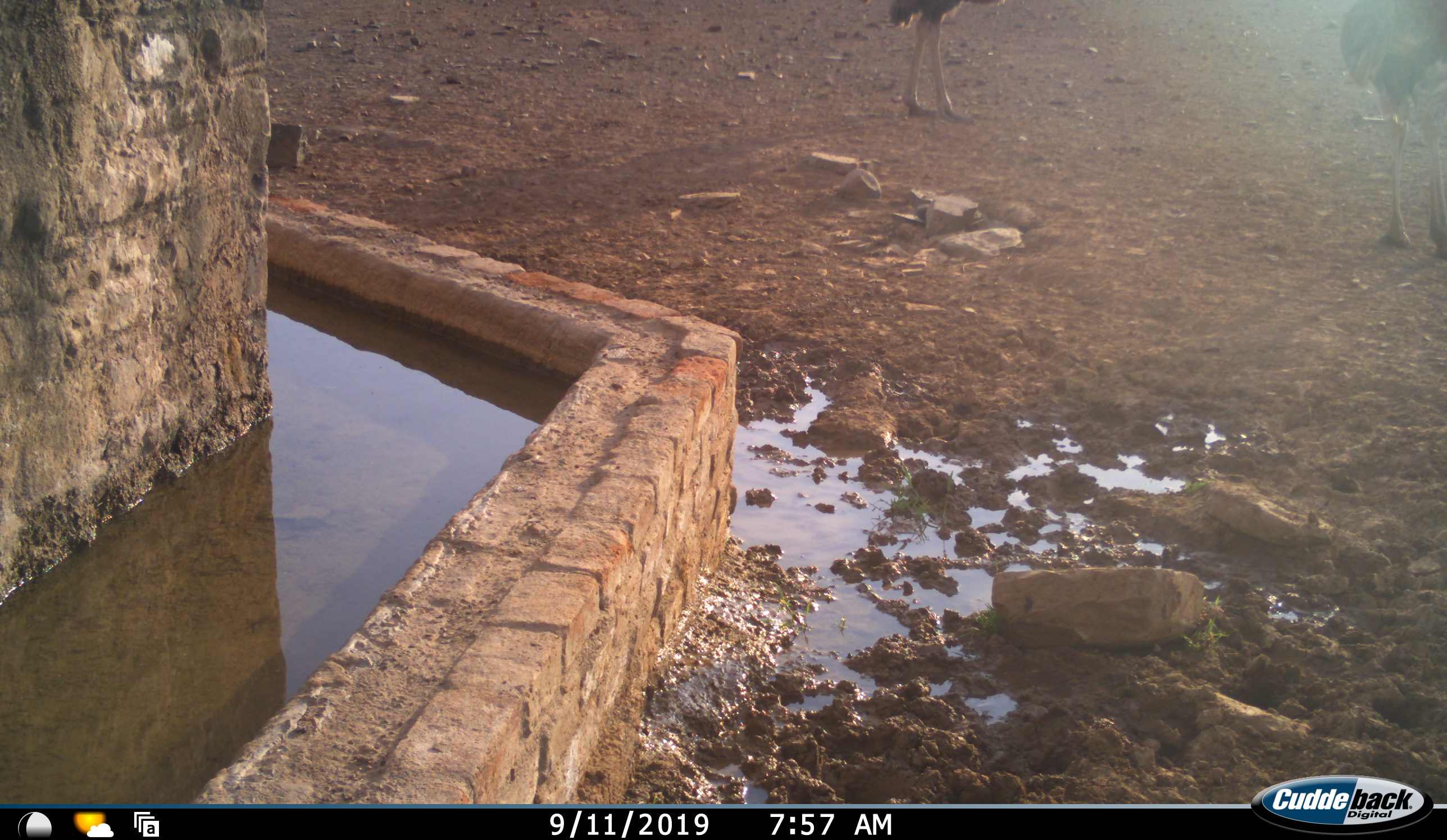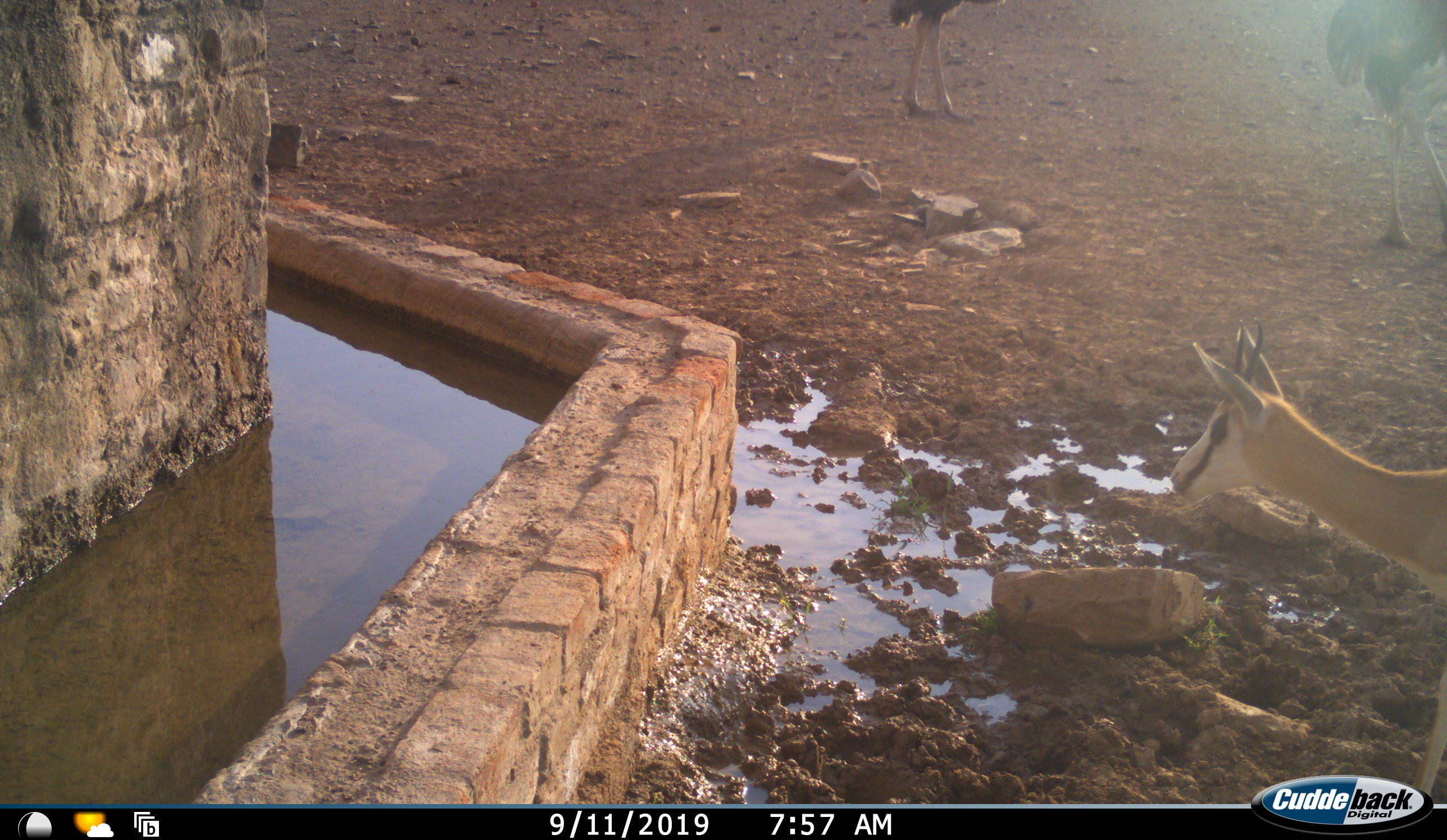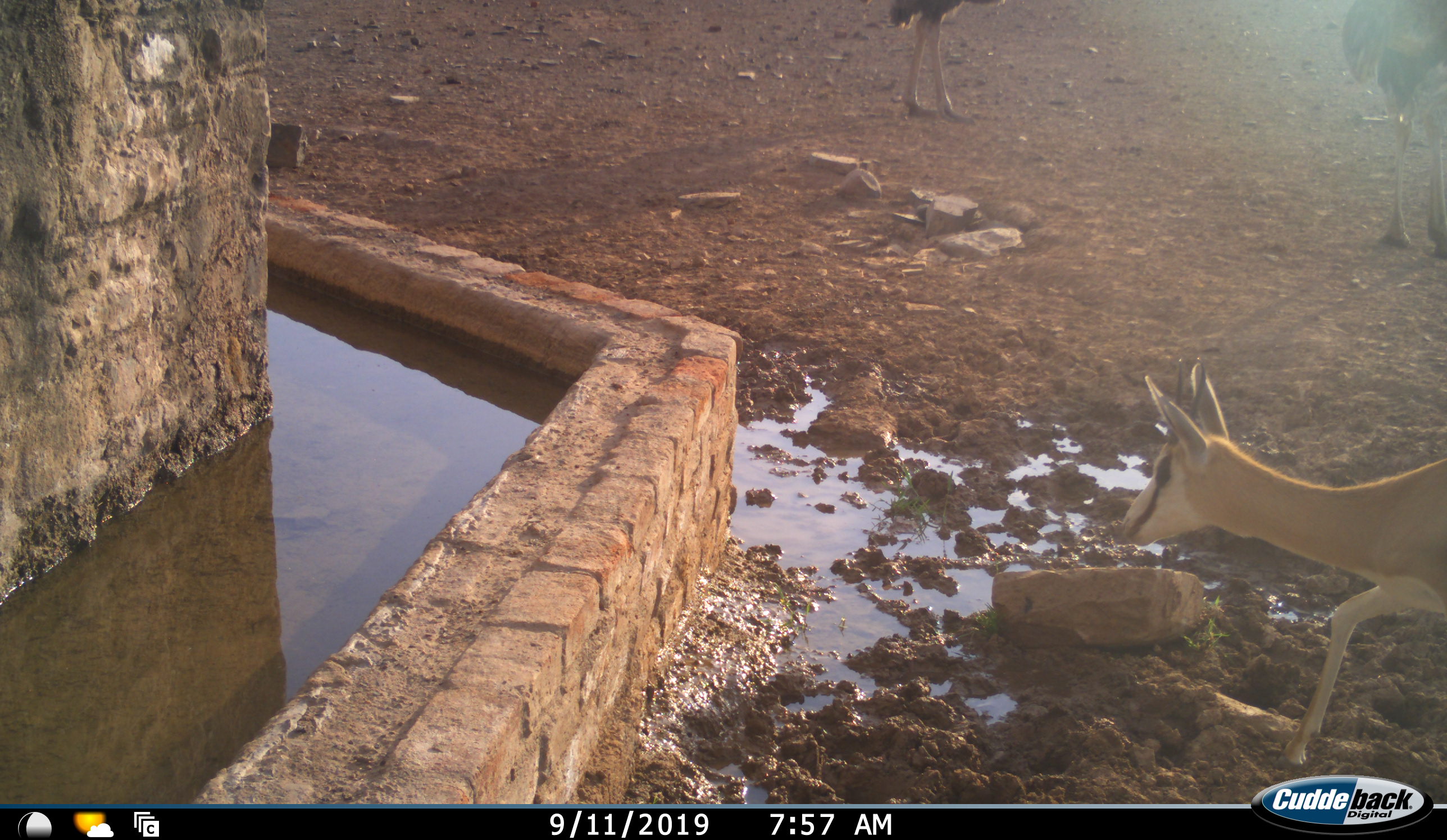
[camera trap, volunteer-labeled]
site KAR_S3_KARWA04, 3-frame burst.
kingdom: Animalia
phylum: Chordata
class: Aves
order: Struthioniformes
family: Struthionidae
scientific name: Struthionidae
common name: ostrich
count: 2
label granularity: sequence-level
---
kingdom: Animalia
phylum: Chordata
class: Mammalia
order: Artiodactyla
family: Bovidae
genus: Antidorcas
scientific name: Antidorcas marsupialis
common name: springbok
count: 1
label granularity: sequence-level